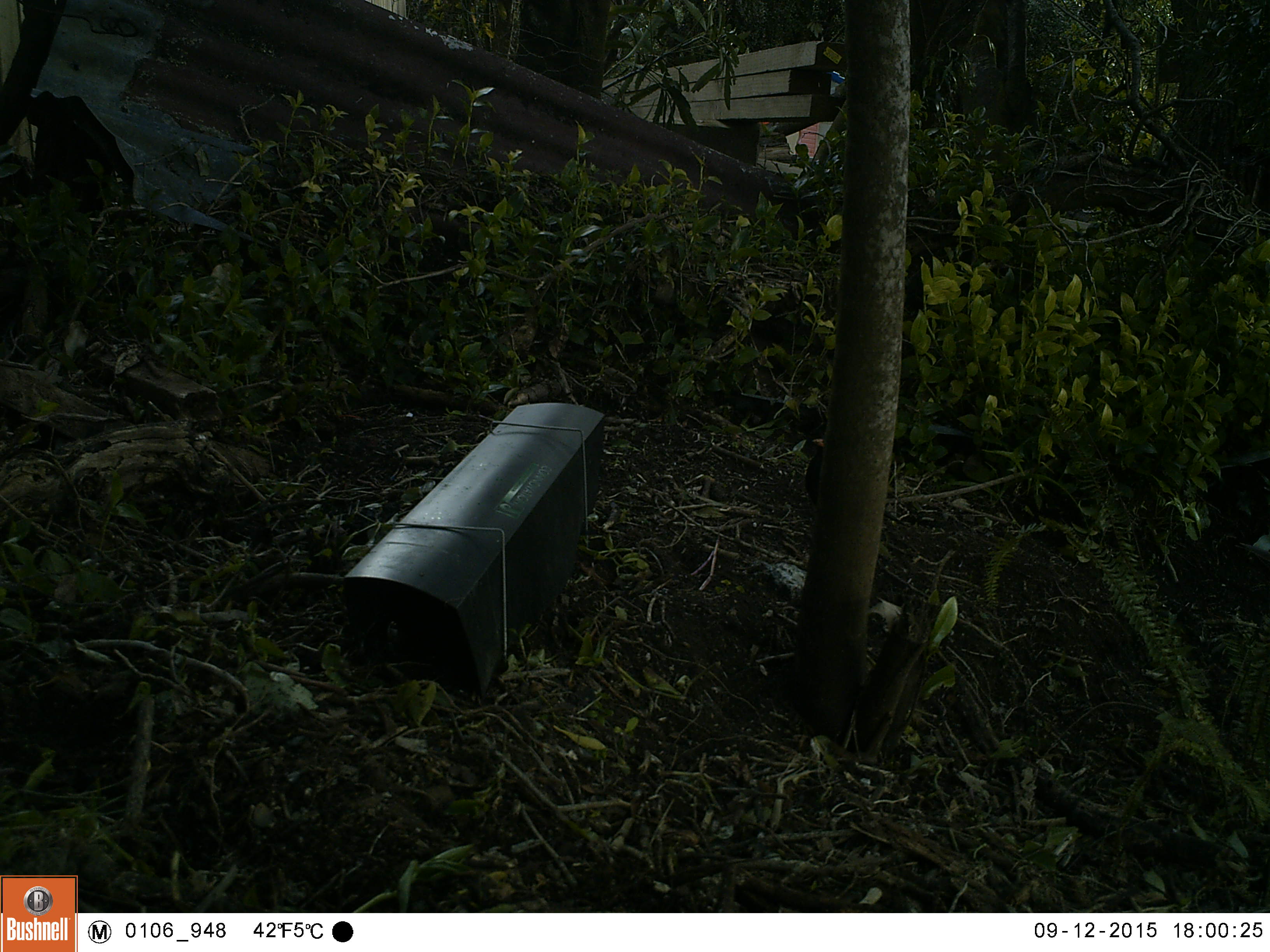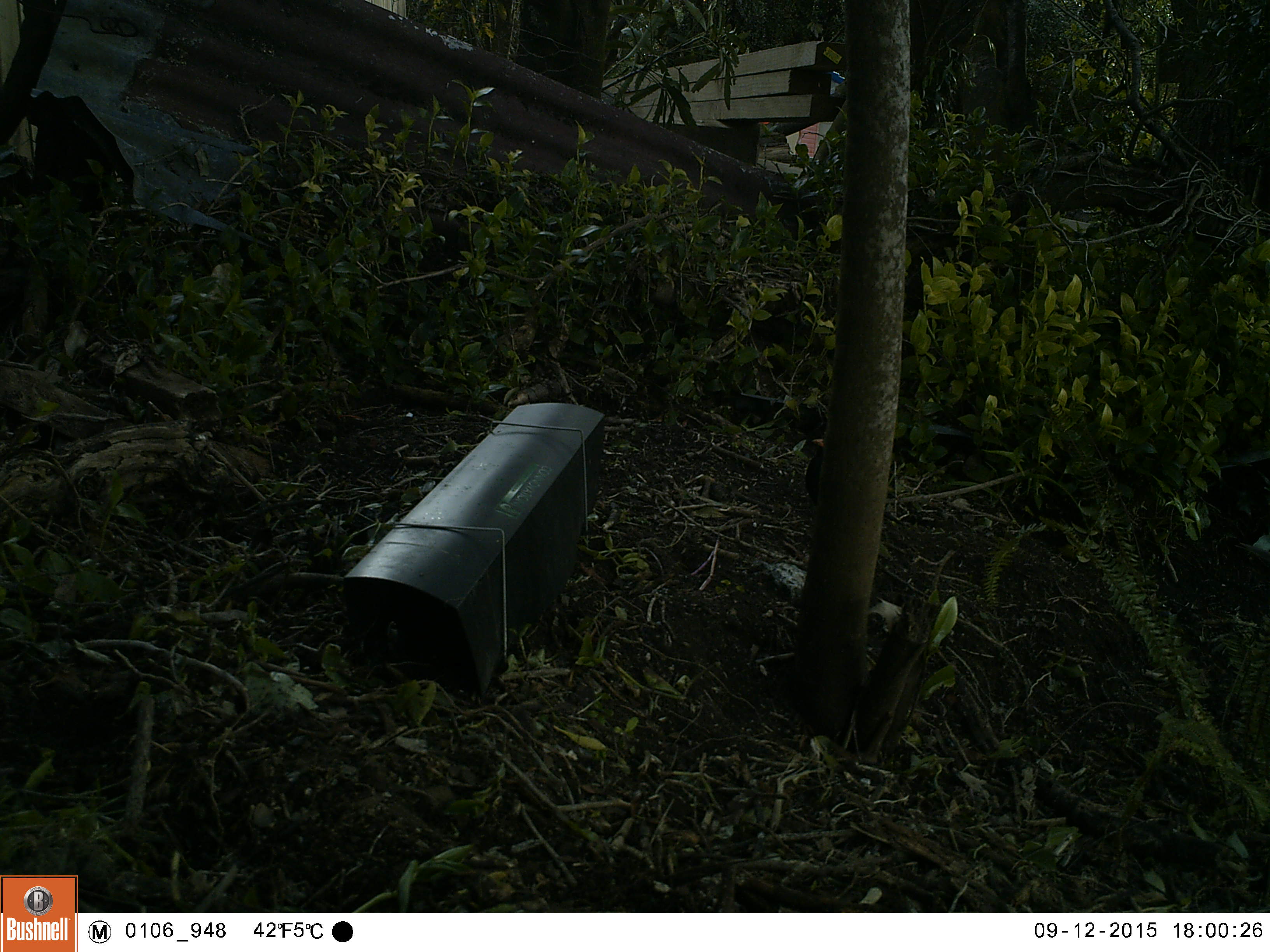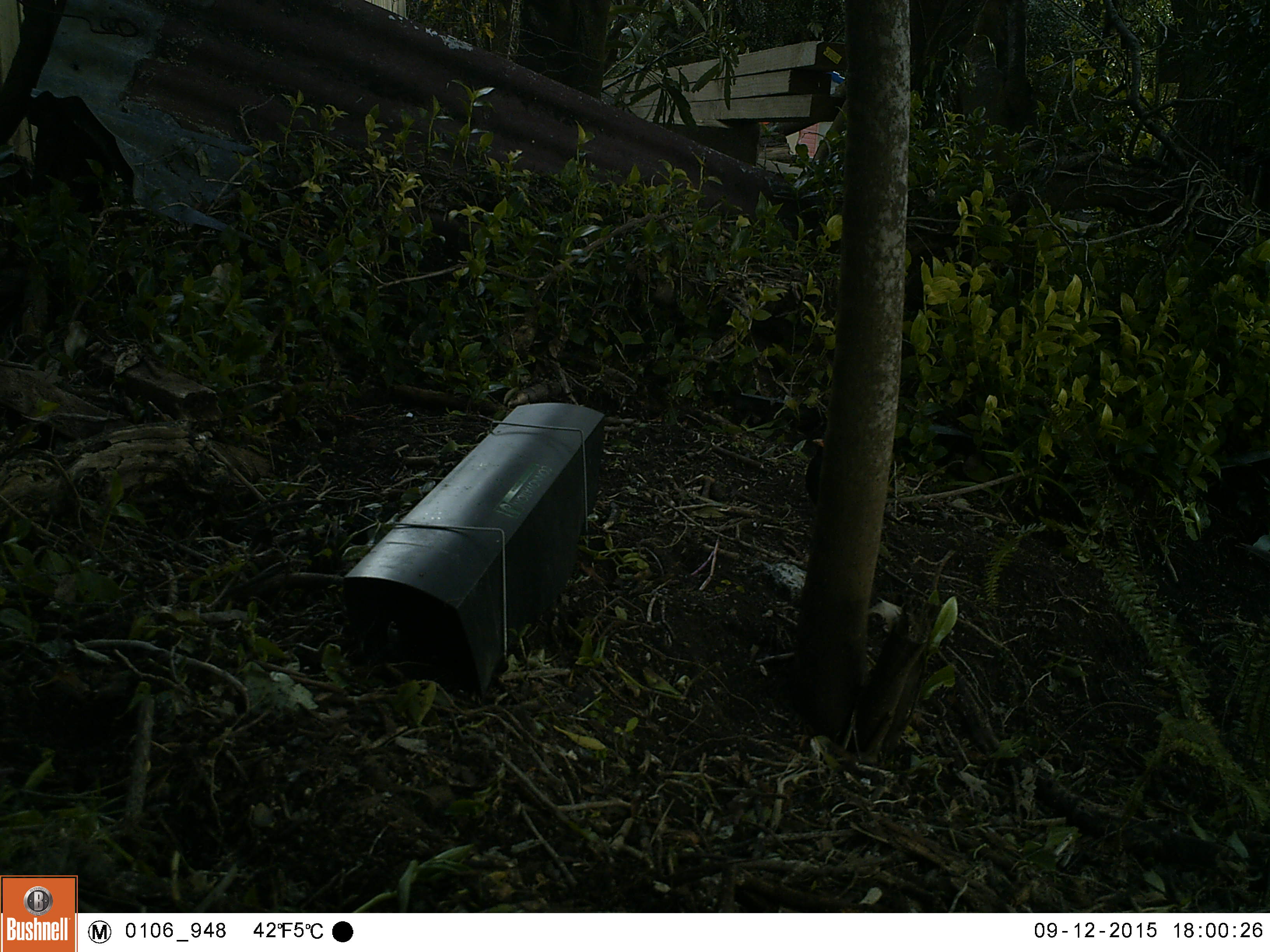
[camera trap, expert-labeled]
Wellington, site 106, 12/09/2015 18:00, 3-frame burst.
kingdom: Animalia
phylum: Chordata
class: Aves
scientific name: Aves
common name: bird